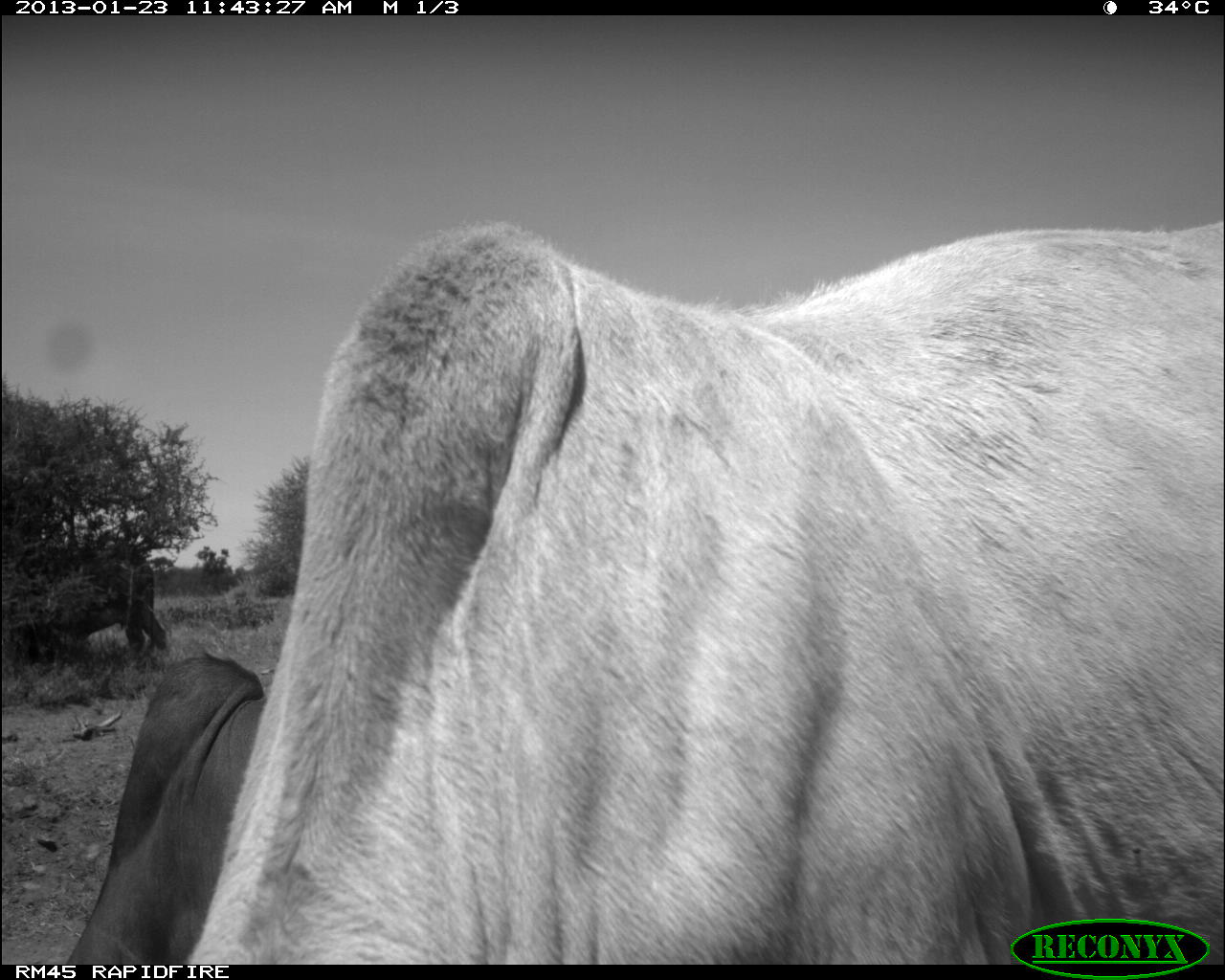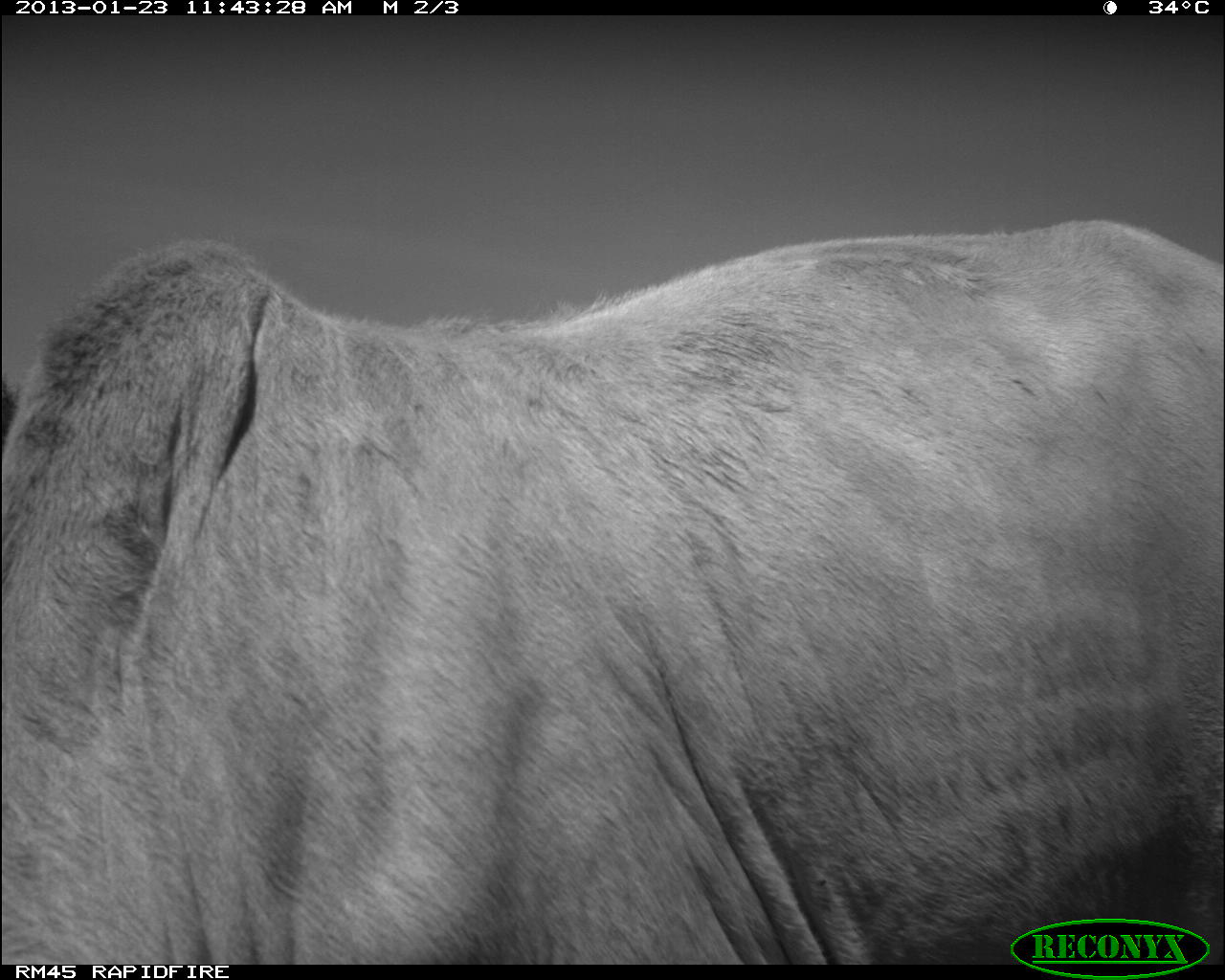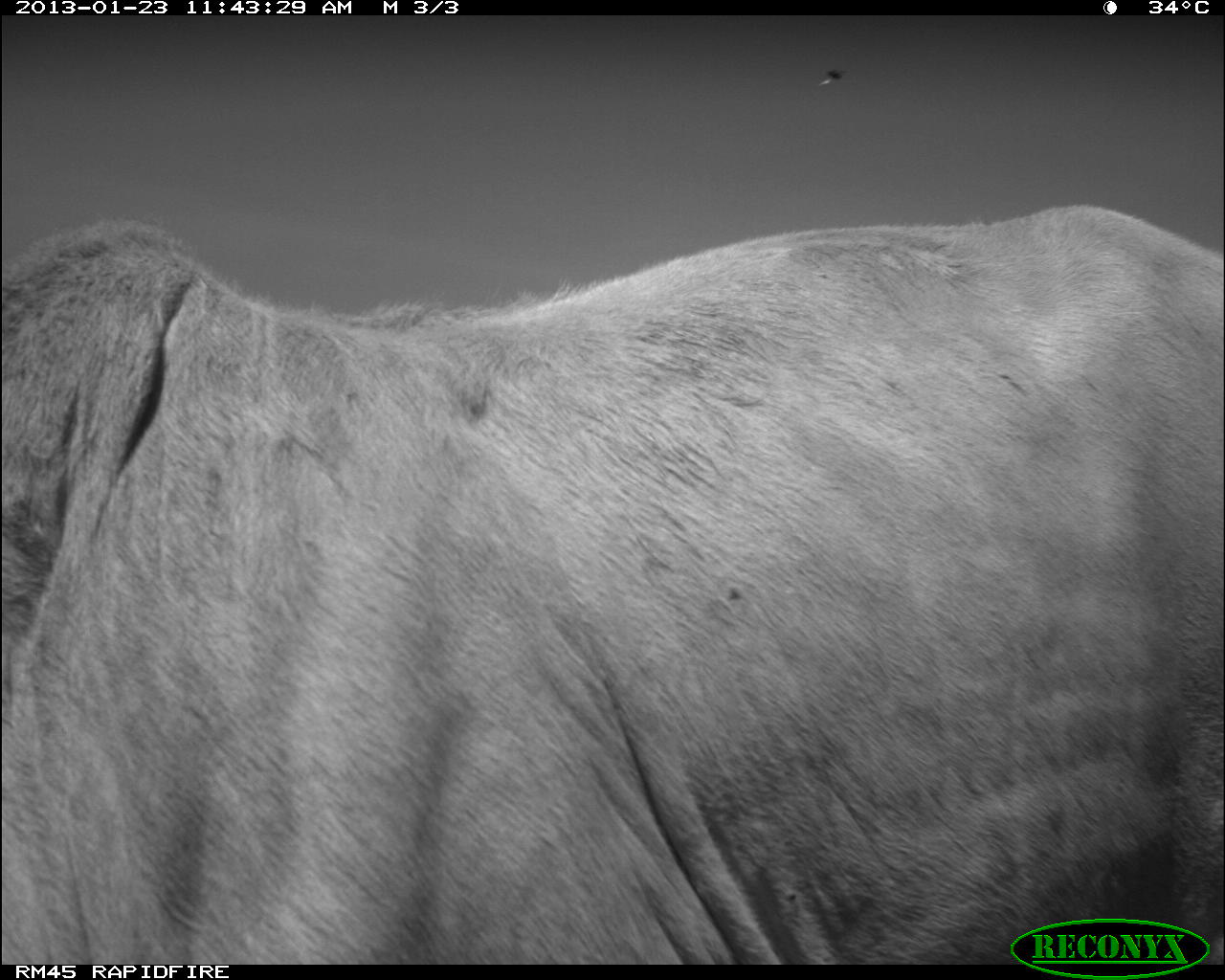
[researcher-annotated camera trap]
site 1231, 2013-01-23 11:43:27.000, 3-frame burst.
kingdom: Animalia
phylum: Chordata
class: Mammalia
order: Artiodactyla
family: Bovidae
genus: Bos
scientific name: Bos taurus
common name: domestic cattle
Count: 3.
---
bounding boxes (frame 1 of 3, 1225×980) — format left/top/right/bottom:
bos taurus: 181/209/1225/959; 58/647/265/958